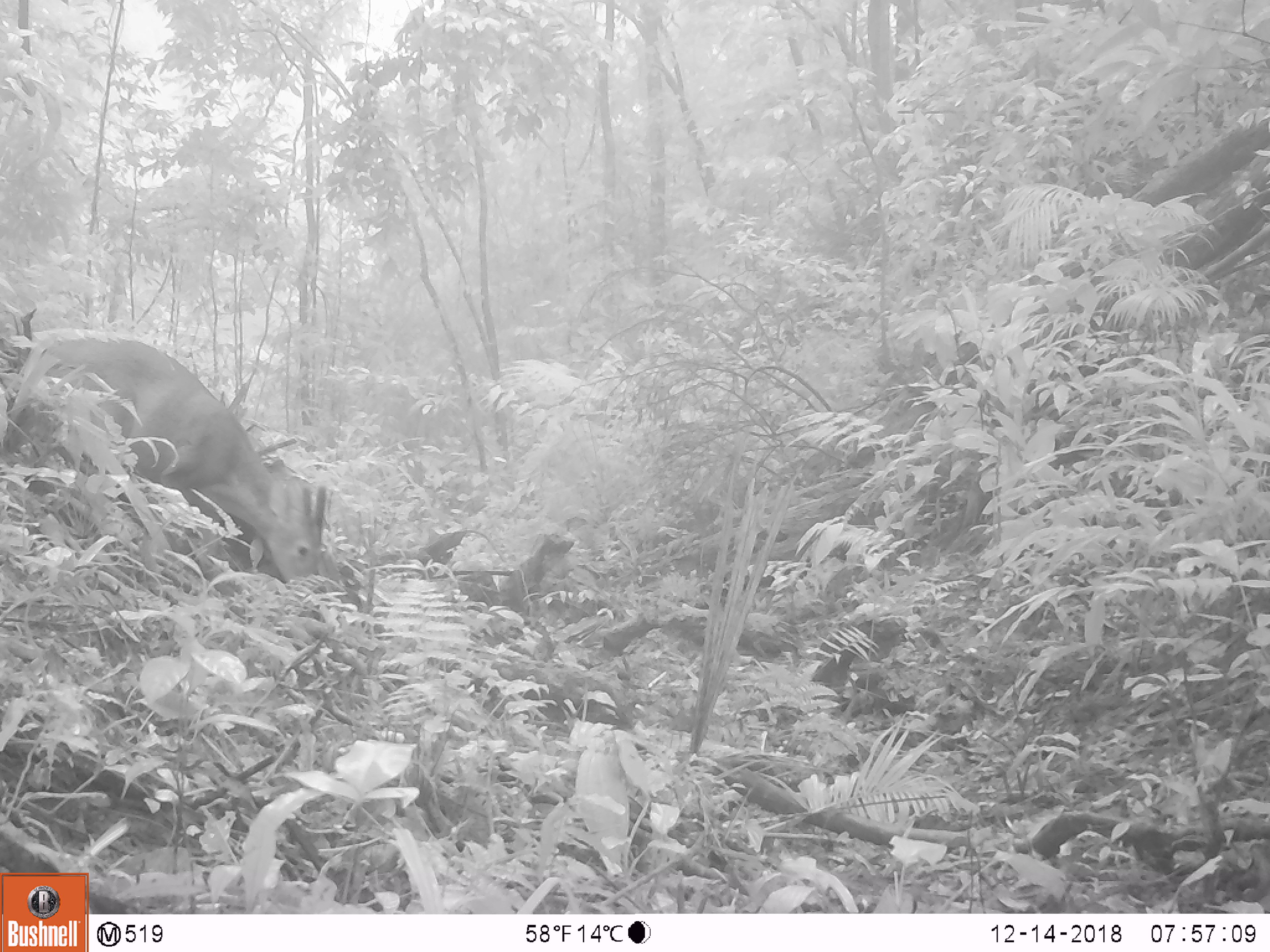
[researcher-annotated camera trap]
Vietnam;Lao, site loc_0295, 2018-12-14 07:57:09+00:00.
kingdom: Animalia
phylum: Chordata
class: Mammalia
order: Artiodactyla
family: Cervidae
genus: Muntiacus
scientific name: Muntiacus vuquangensis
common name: large-antlered muntjac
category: large antlered muntjac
Large antlered muntjac (large-antlered muntjac) (Muntiacus vuquangensis). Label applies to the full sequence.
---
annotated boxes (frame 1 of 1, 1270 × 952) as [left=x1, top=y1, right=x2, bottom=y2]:
large antlered muntjac: [left=31, top=335, right=327, bottom=582]